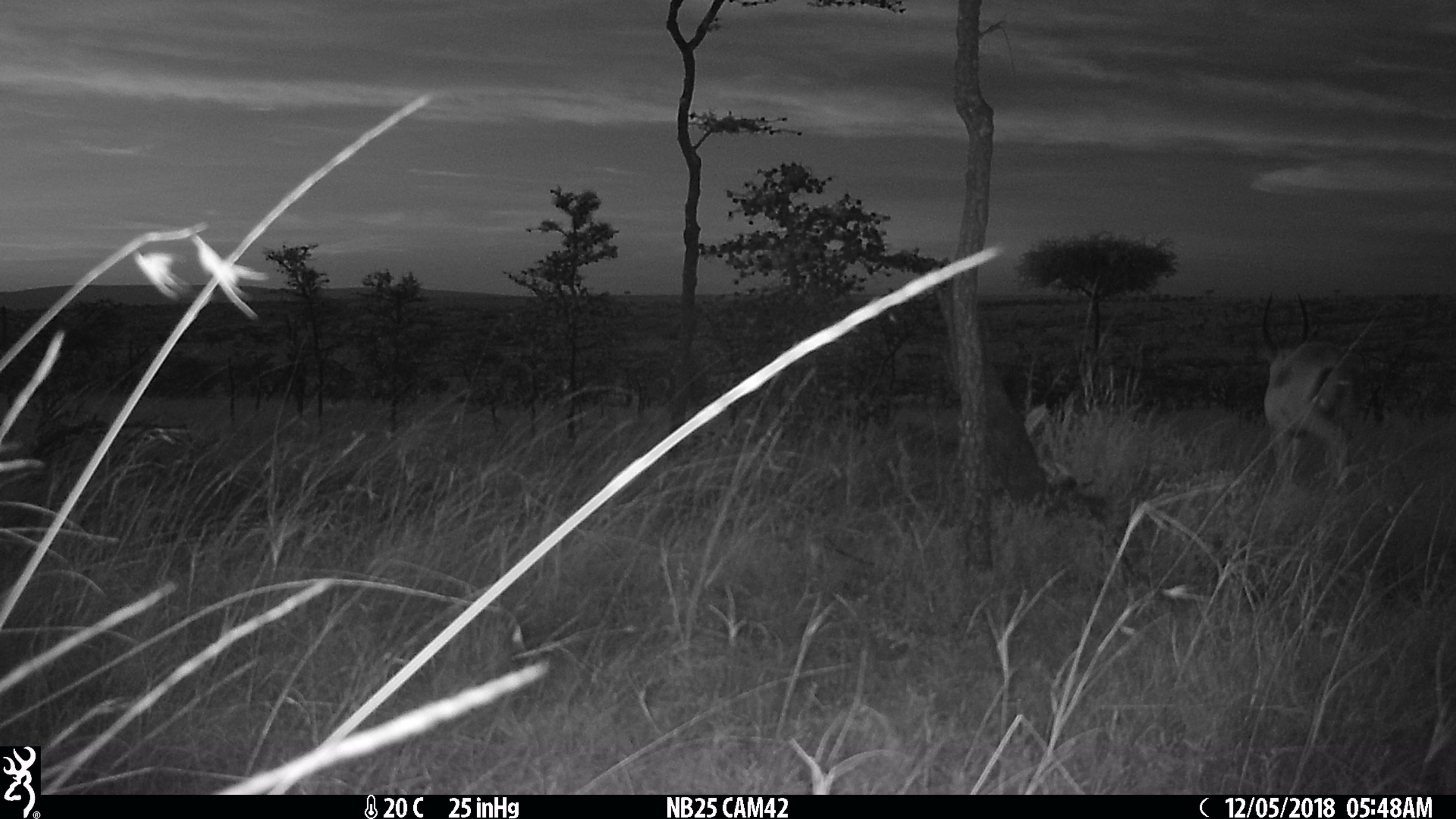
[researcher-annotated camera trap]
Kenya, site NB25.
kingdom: Animalia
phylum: Chordata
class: Mammalia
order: Artiodactyla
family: Bovidae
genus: Nanger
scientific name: Nanger granti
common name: grant's gazelle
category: gazelle grants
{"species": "gazelle grants (grant's gazelle) (Nanger granti)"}